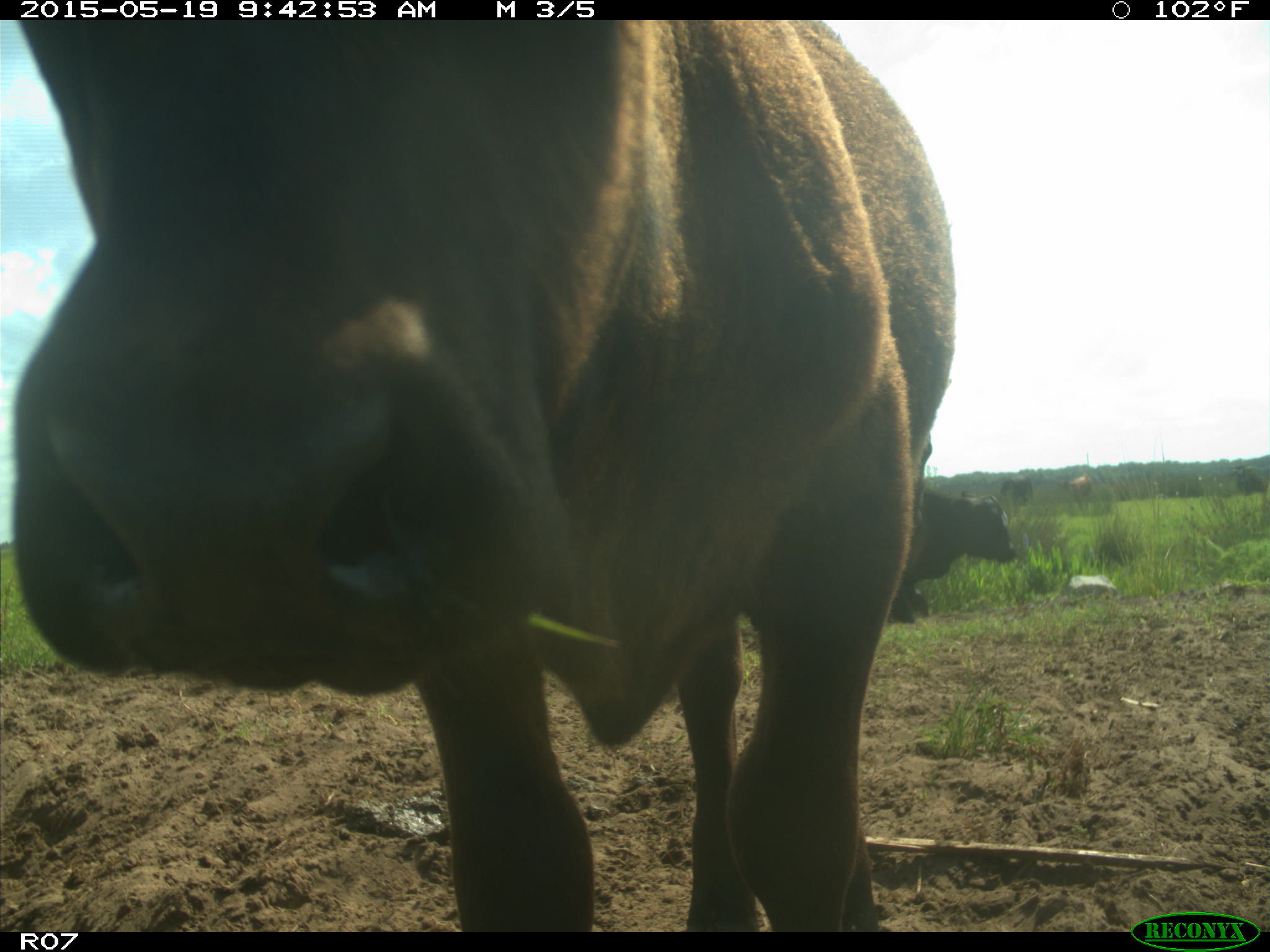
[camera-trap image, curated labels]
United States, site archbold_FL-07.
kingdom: Animalia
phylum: Chordata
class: Mammalia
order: Artiodactyla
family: Bovidae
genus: Bos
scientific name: Bos taurus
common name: domestic cow